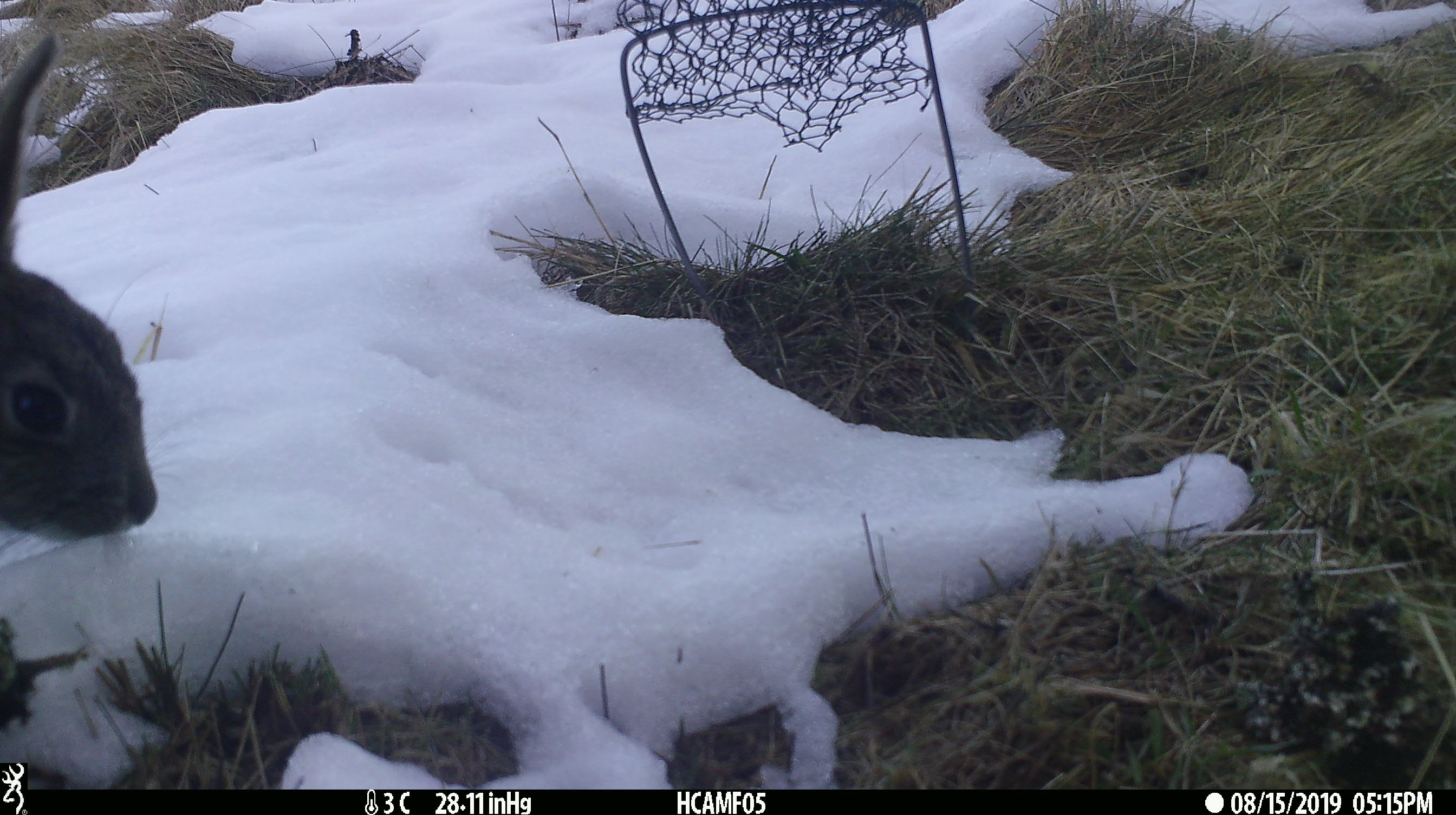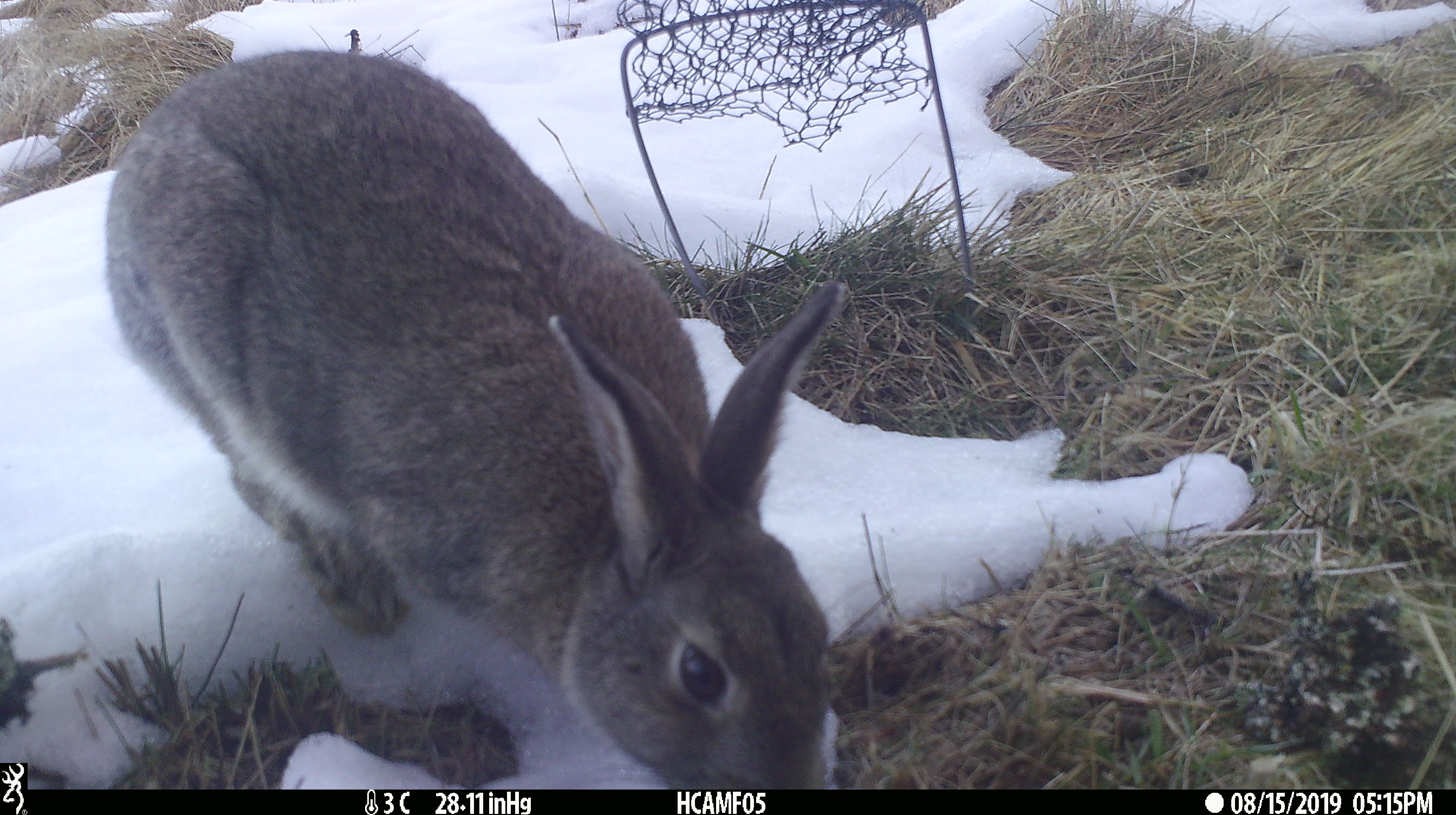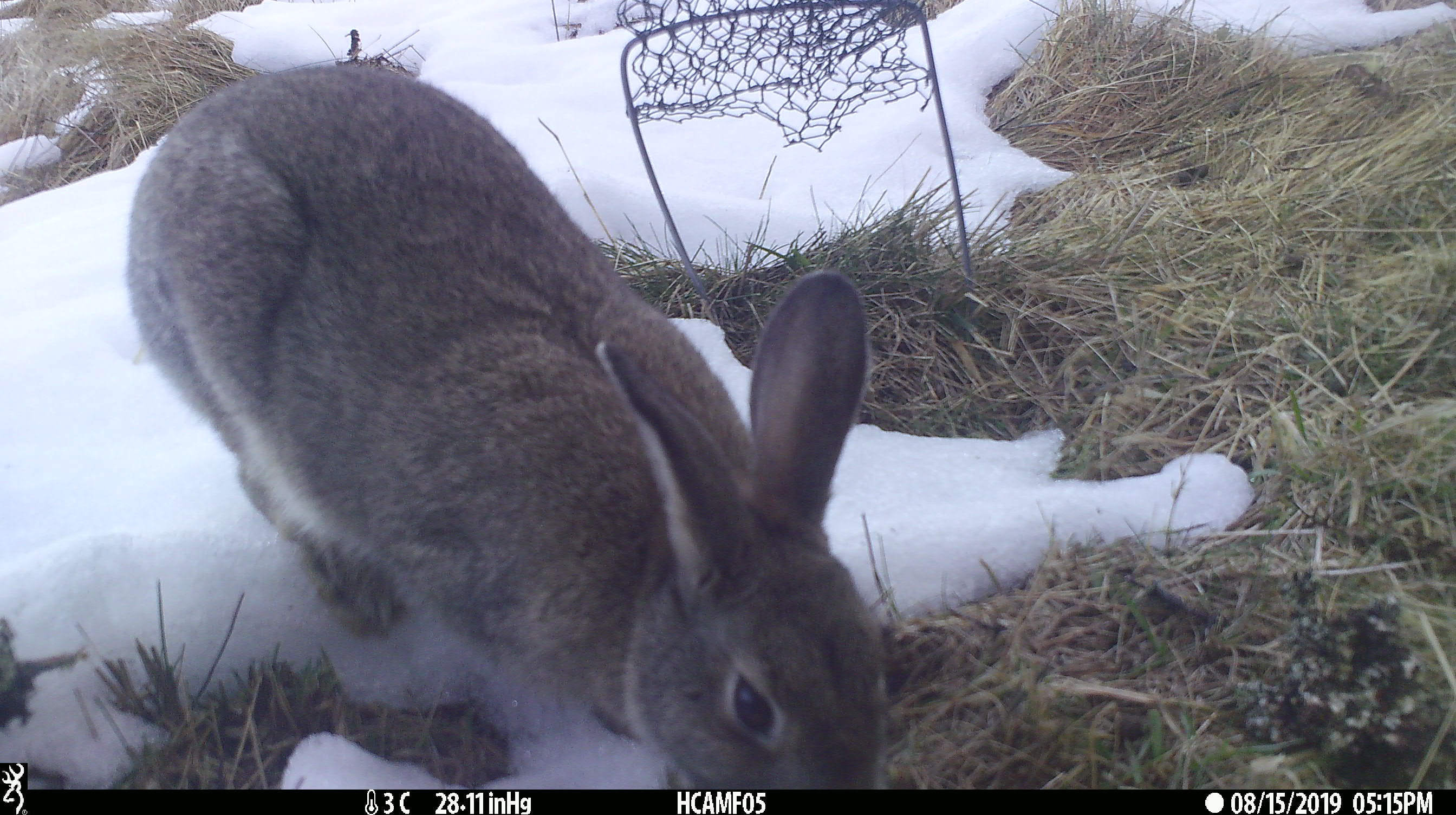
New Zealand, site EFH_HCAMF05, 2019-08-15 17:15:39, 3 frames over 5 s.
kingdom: Animalia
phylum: Chordata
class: Mammalia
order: Lagomorpha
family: Leporidae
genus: Oryctolagus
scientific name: Oryctolagus cuniculus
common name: european rabbit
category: rabbit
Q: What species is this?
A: Rabbit (european rabbit) (Oryctolagus cuniculus).